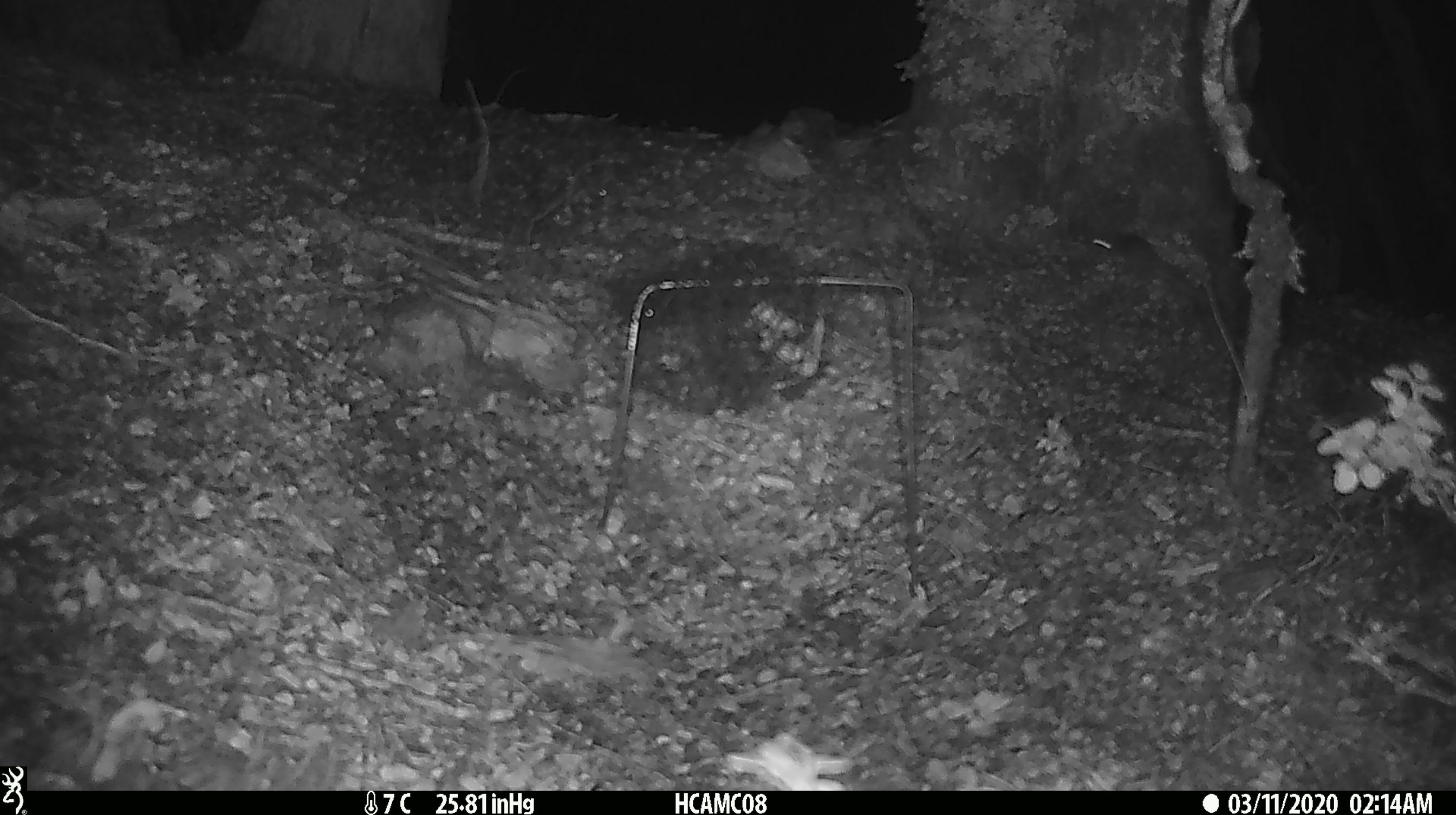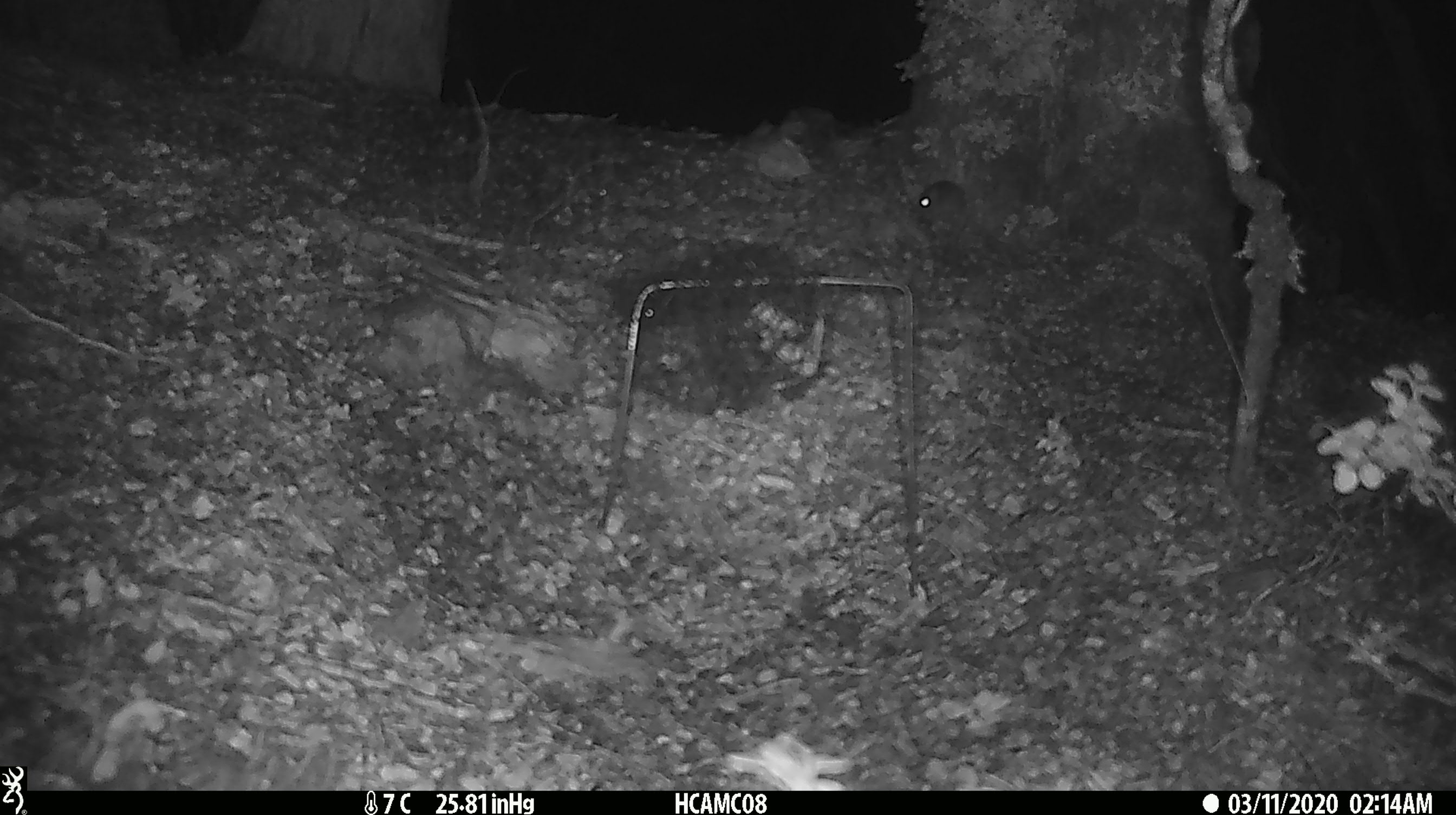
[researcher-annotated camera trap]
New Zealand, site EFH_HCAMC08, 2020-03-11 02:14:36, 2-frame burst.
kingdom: Animalia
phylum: Chordata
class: Mammalia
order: Rodentia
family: Muridae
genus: Mus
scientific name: Mus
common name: mouse